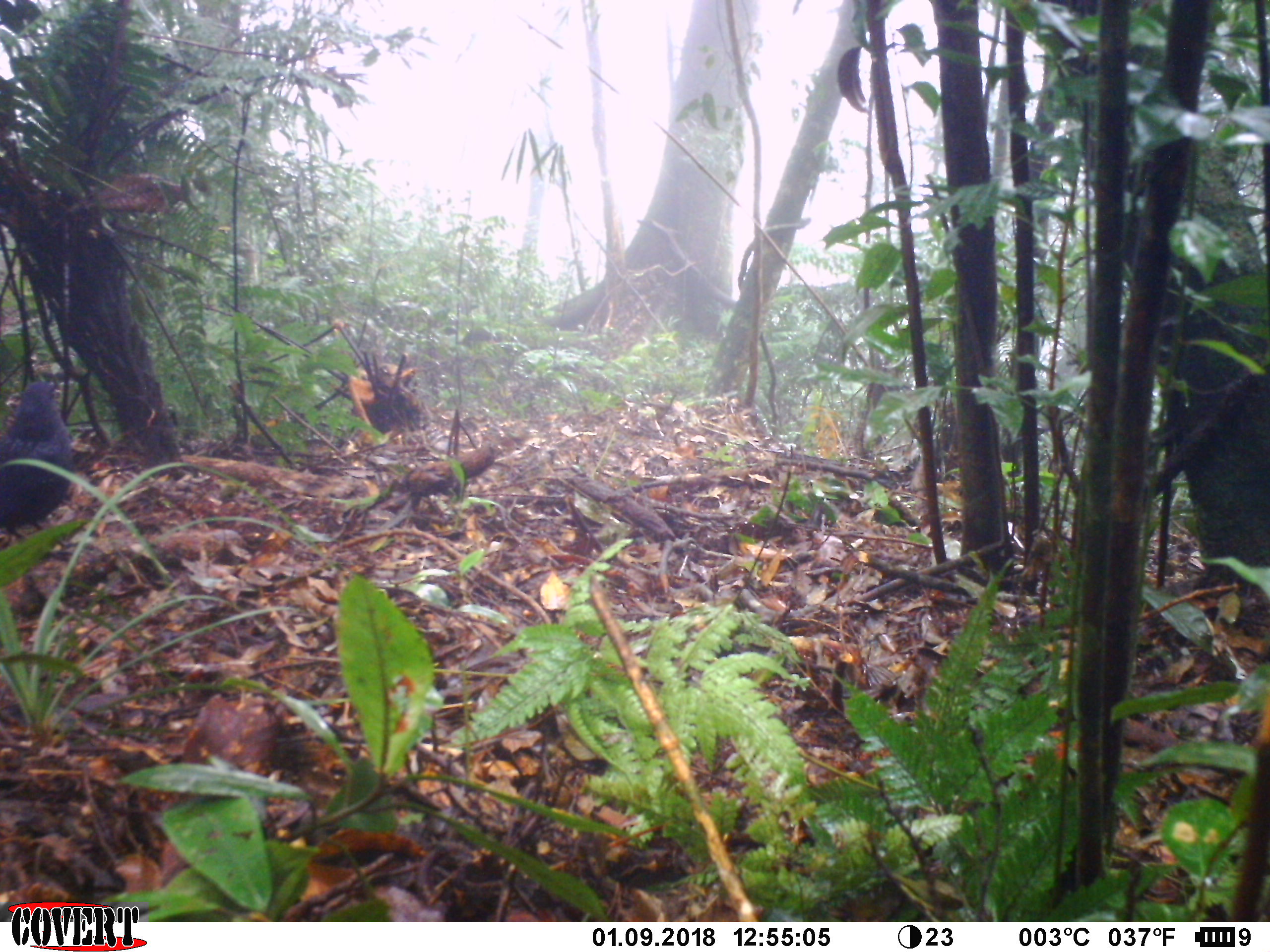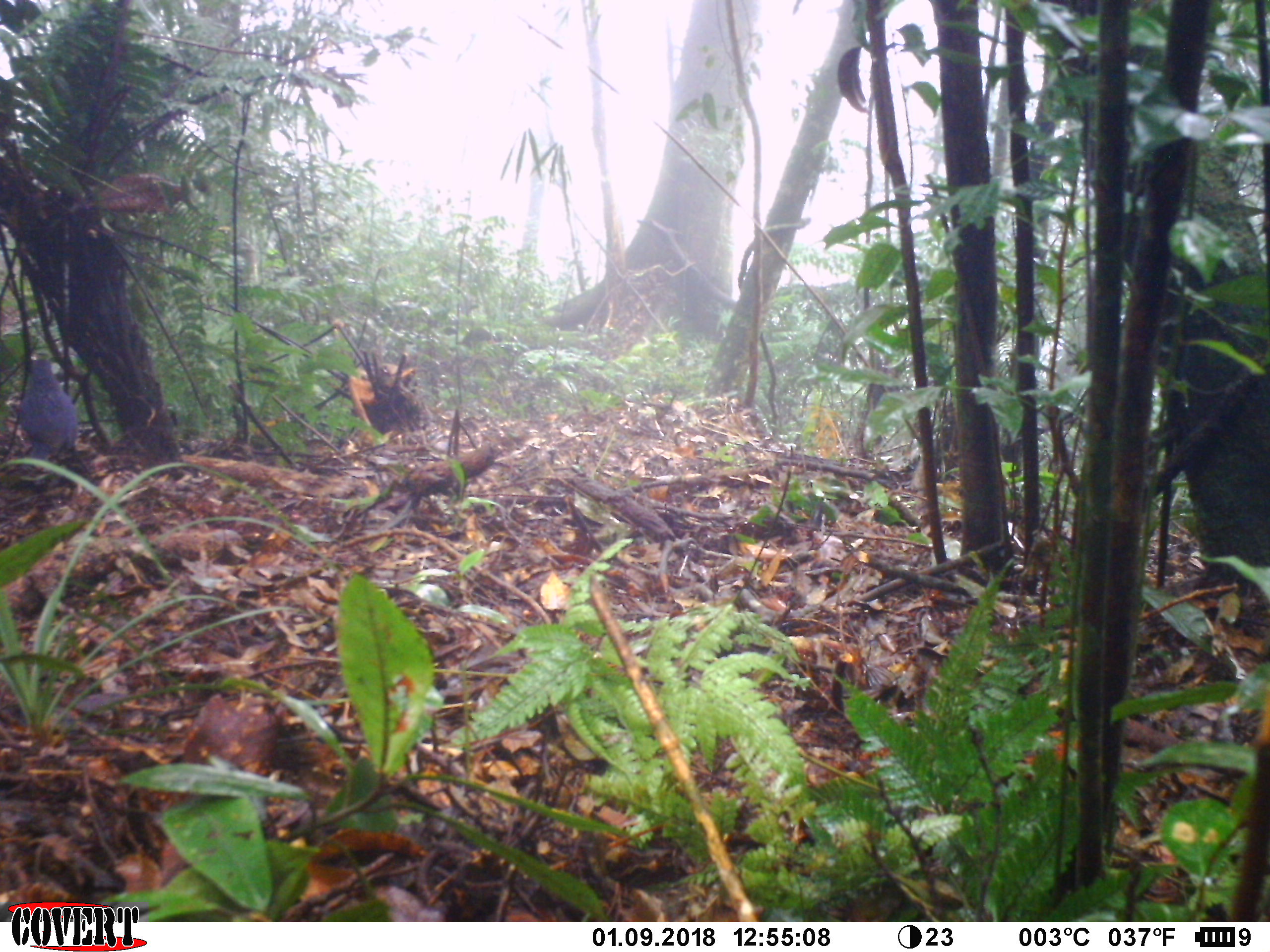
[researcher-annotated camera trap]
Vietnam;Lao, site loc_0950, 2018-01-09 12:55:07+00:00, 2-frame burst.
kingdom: Animalia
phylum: Chordata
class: Aves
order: Passeriformes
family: Muscicapidae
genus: Myophonus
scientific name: Myophonus caeruleus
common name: blue whistling thrush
Blue whistling thrush (Myophonus caeruleus). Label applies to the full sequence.